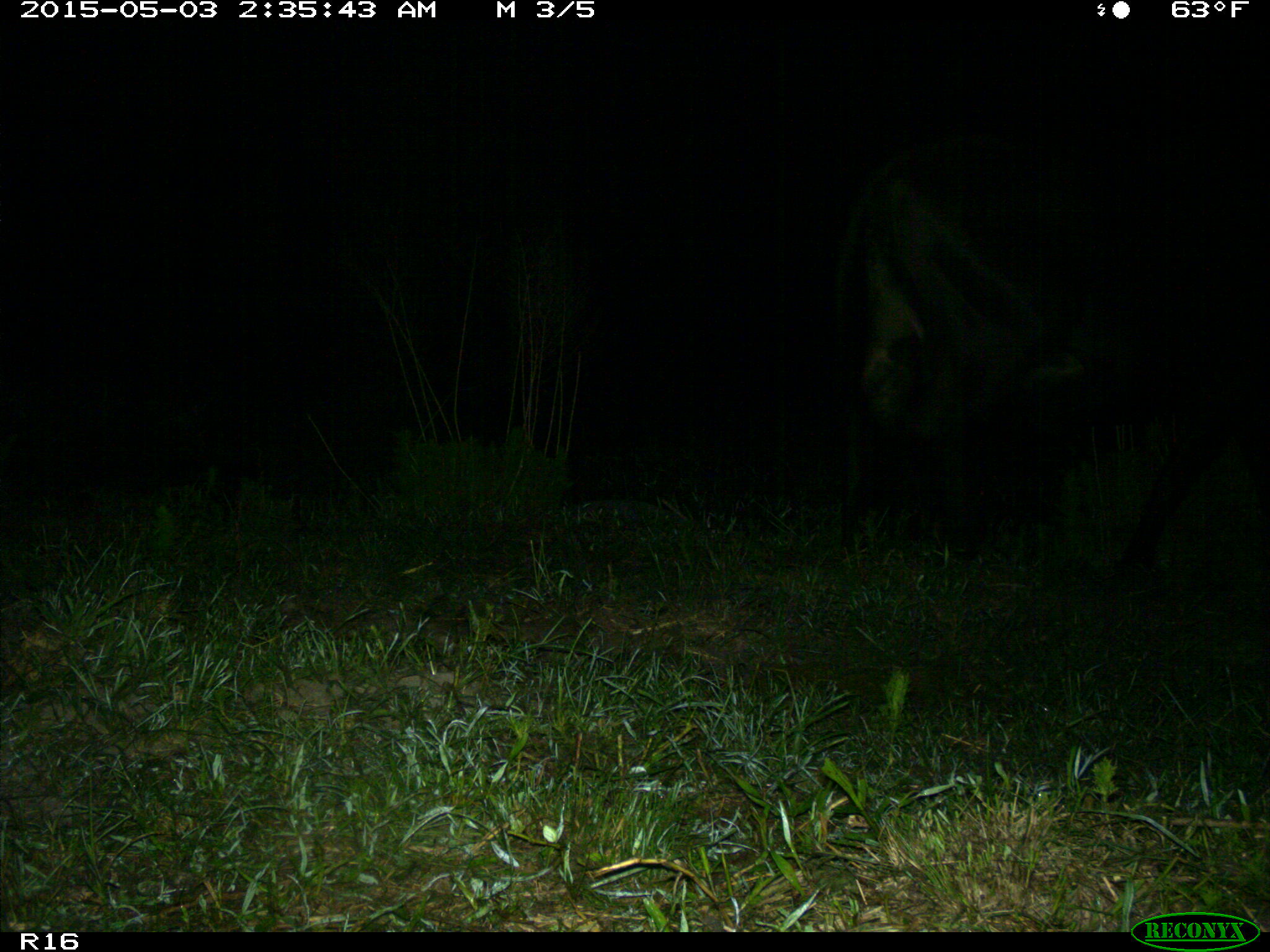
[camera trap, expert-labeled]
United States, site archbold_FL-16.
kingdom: Animalia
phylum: Chordata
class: Mammalia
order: Artiodactyla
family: Bovidae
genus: Bos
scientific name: Bos taurus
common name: domestic cow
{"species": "Bos taurus (domestic cow)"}